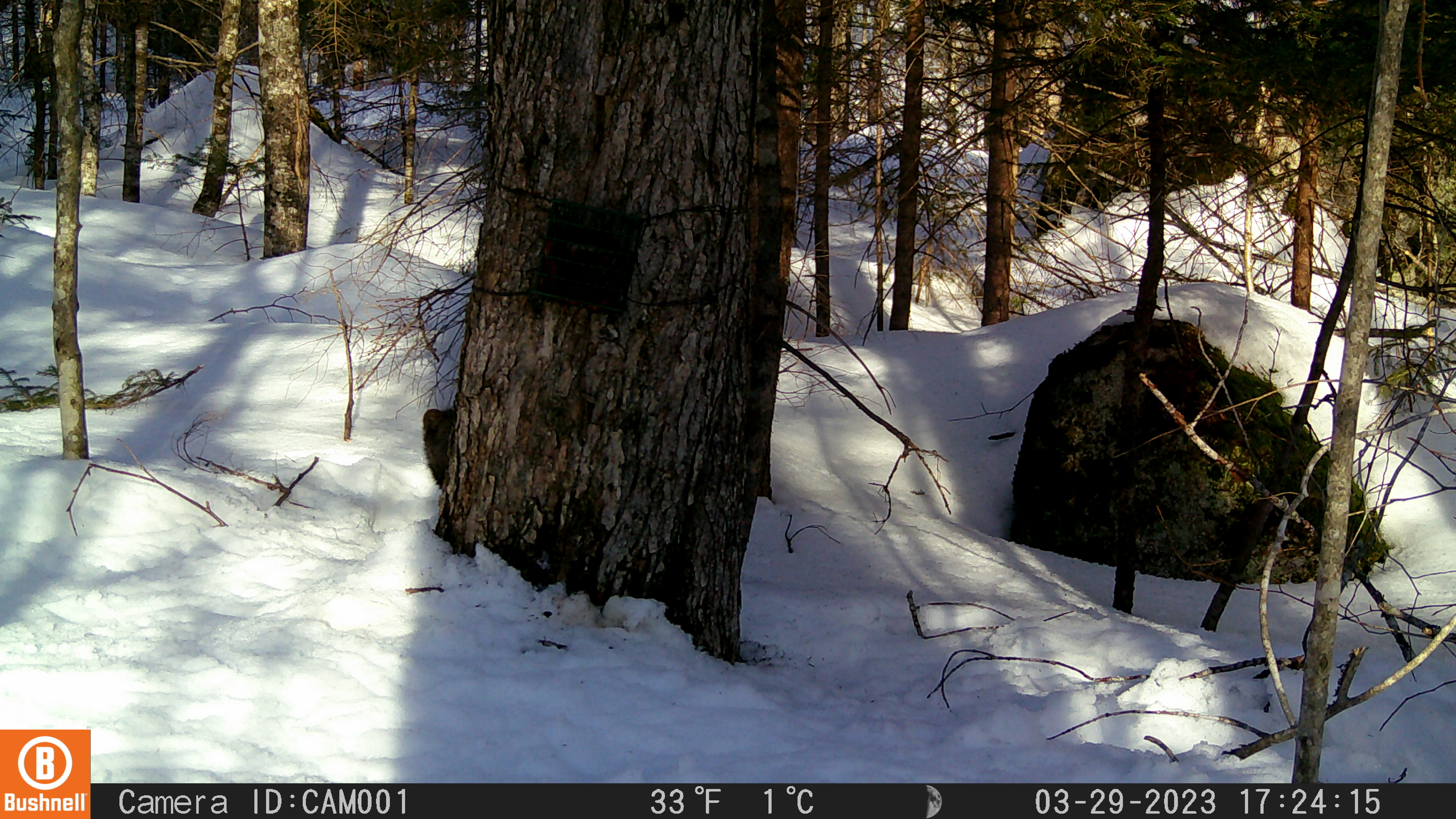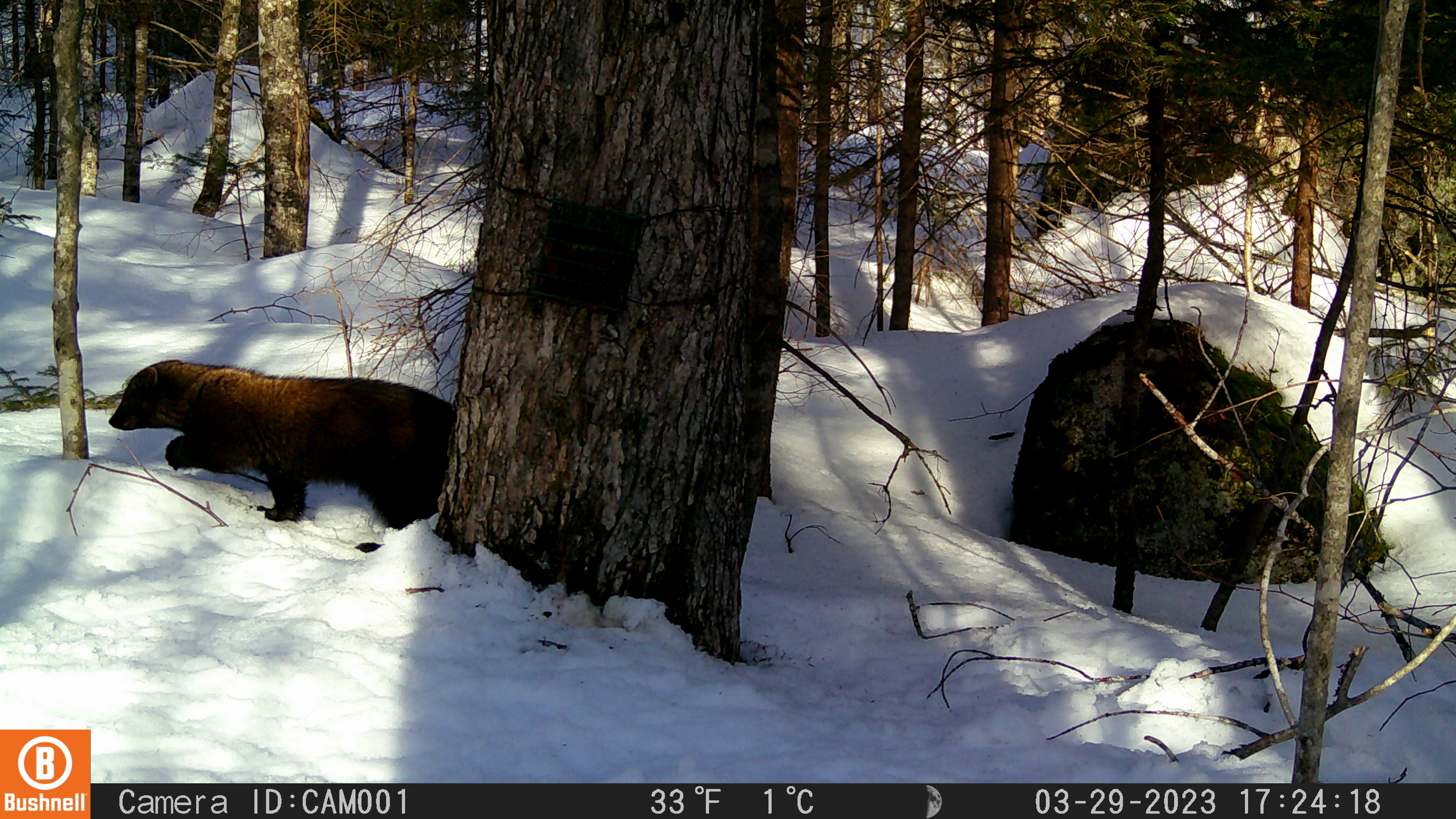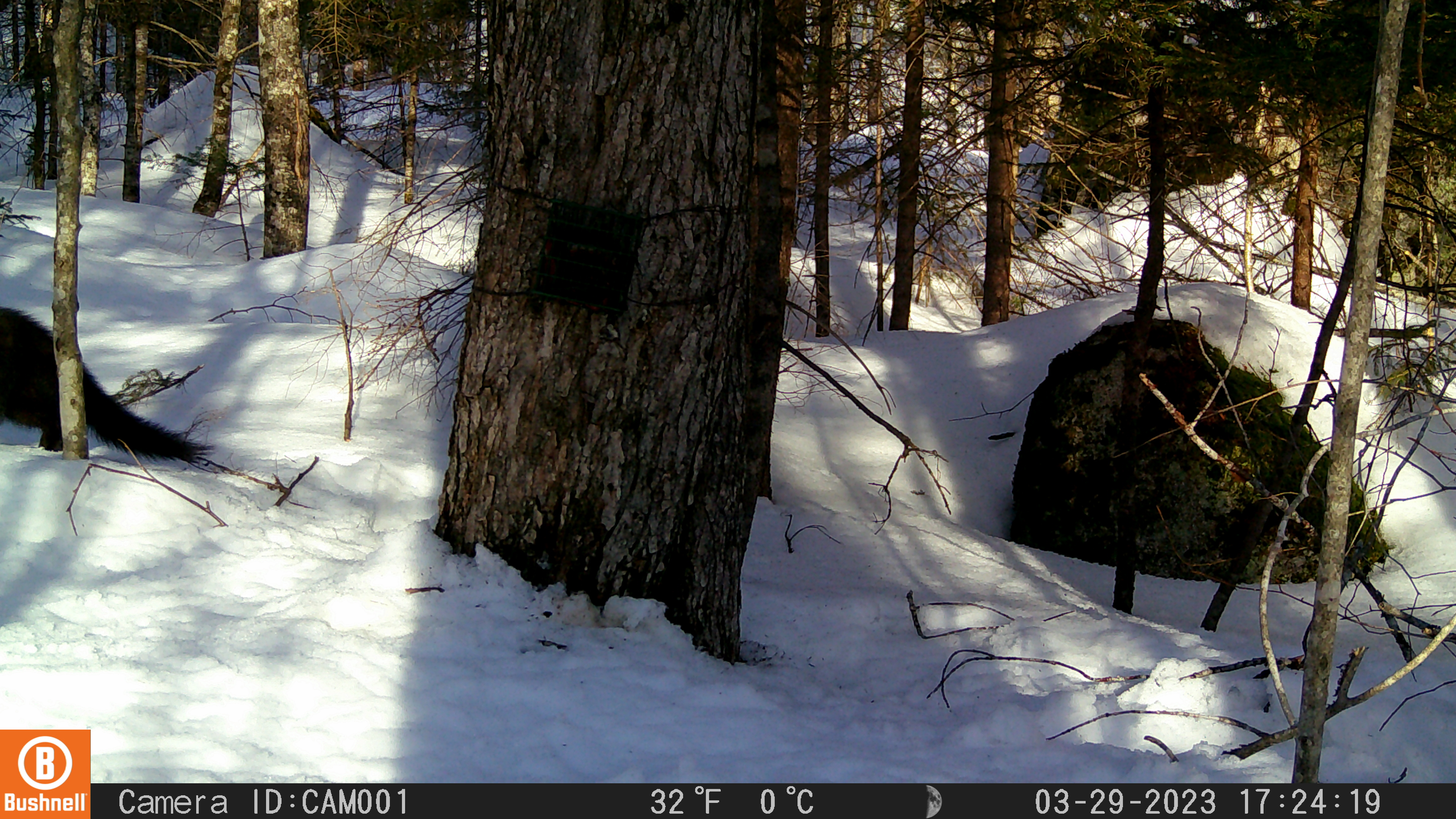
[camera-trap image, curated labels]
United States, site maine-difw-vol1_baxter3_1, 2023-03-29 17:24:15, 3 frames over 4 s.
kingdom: Animalia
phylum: Chordata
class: Mammalia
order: Carnivora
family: Mustelidae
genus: Pekania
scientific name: Pekania pennanti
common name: fisher